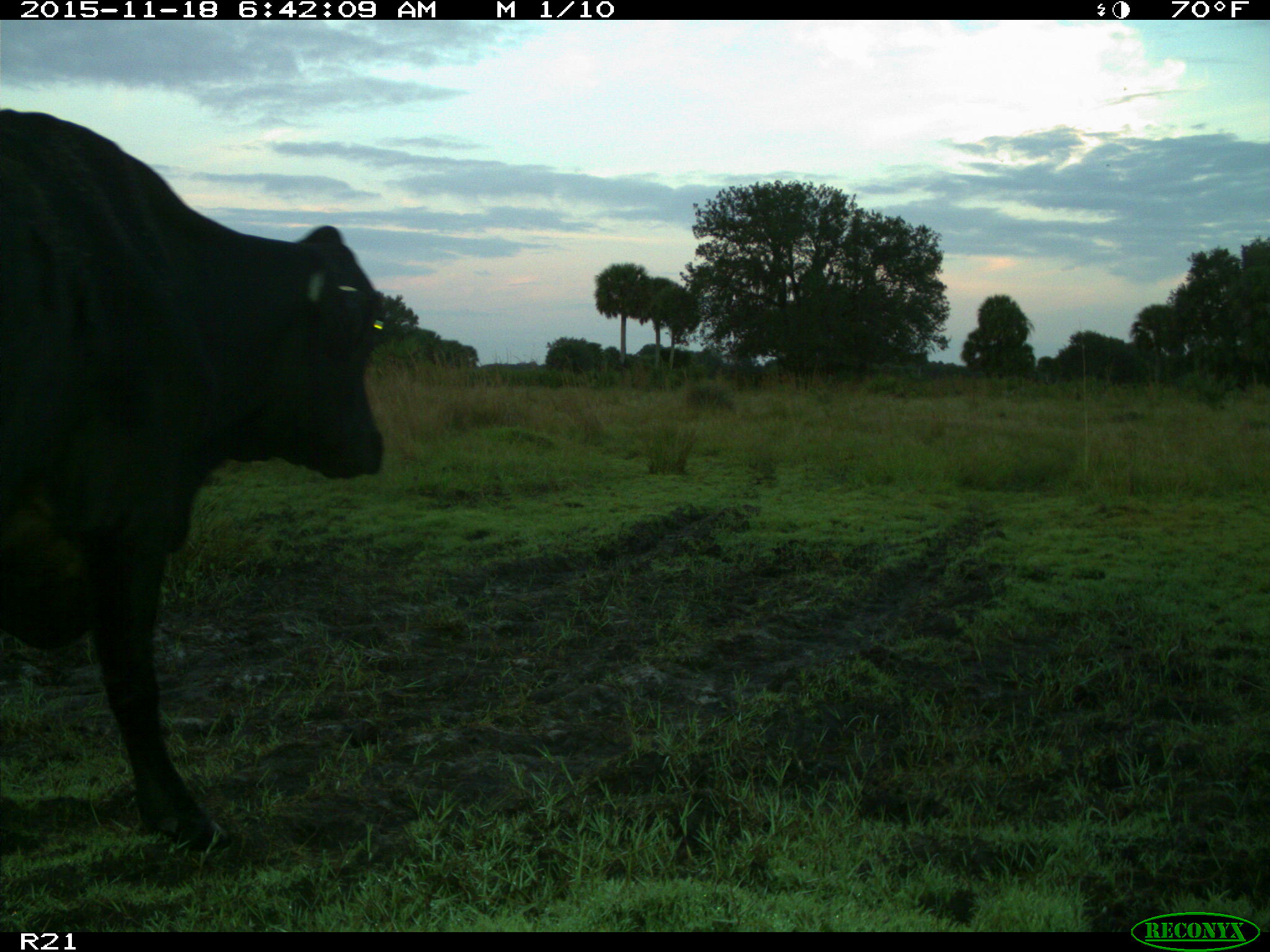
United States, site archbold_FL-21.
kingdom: Animalia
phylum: Chordata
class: Mammalia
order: Artiodactyla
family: Bovidae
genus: Bos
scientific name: Bos taurus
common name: domestic cow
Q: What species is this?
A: Bos taurus (domestic cow).